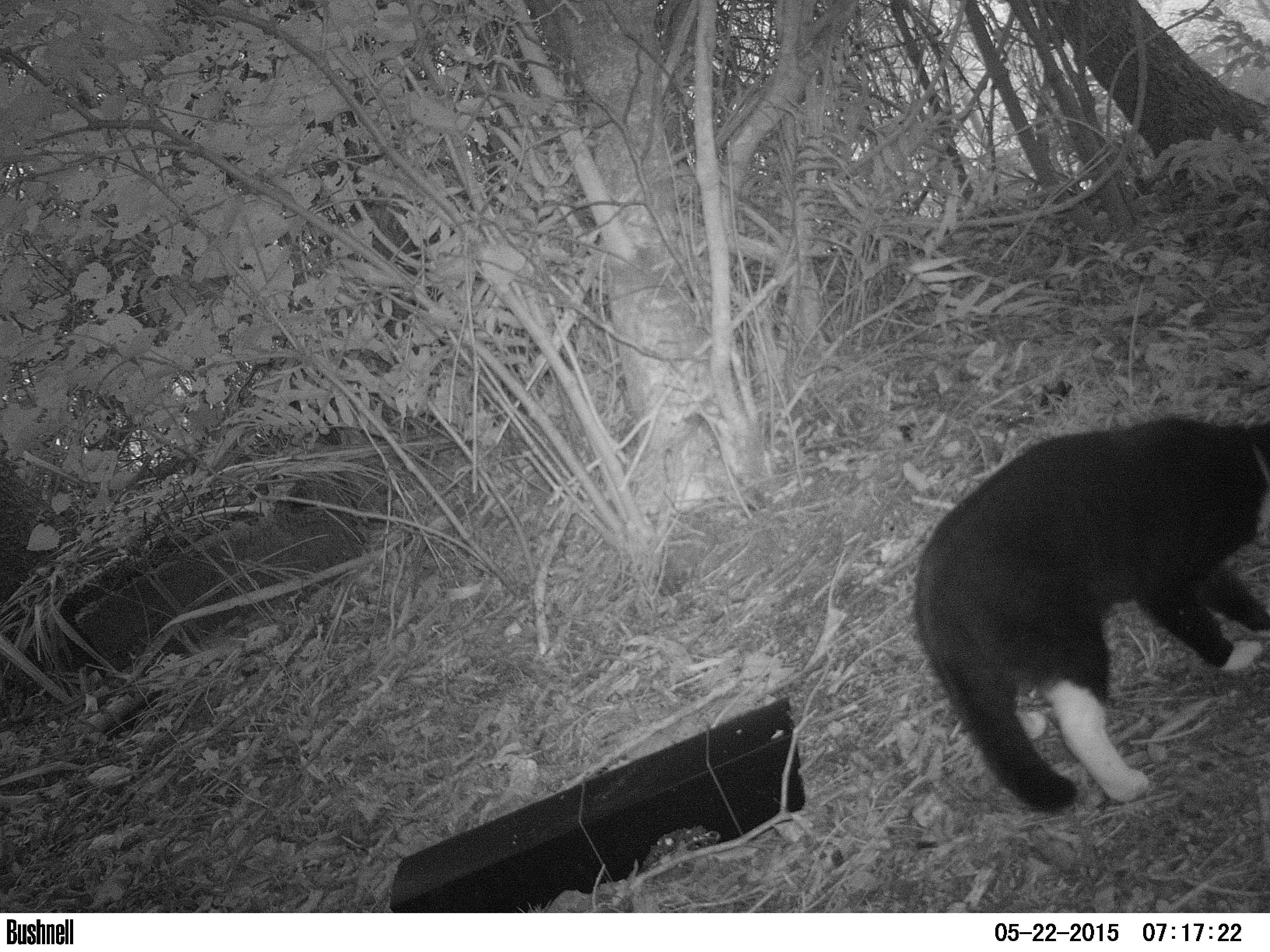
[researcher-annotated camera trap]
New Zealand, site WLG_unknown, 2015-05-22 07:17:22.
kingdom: Animalia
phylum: Chordata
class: Mammalia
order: Carnivora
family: Felidae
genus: Felis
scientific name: Felis catus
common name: domestic cat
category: cat